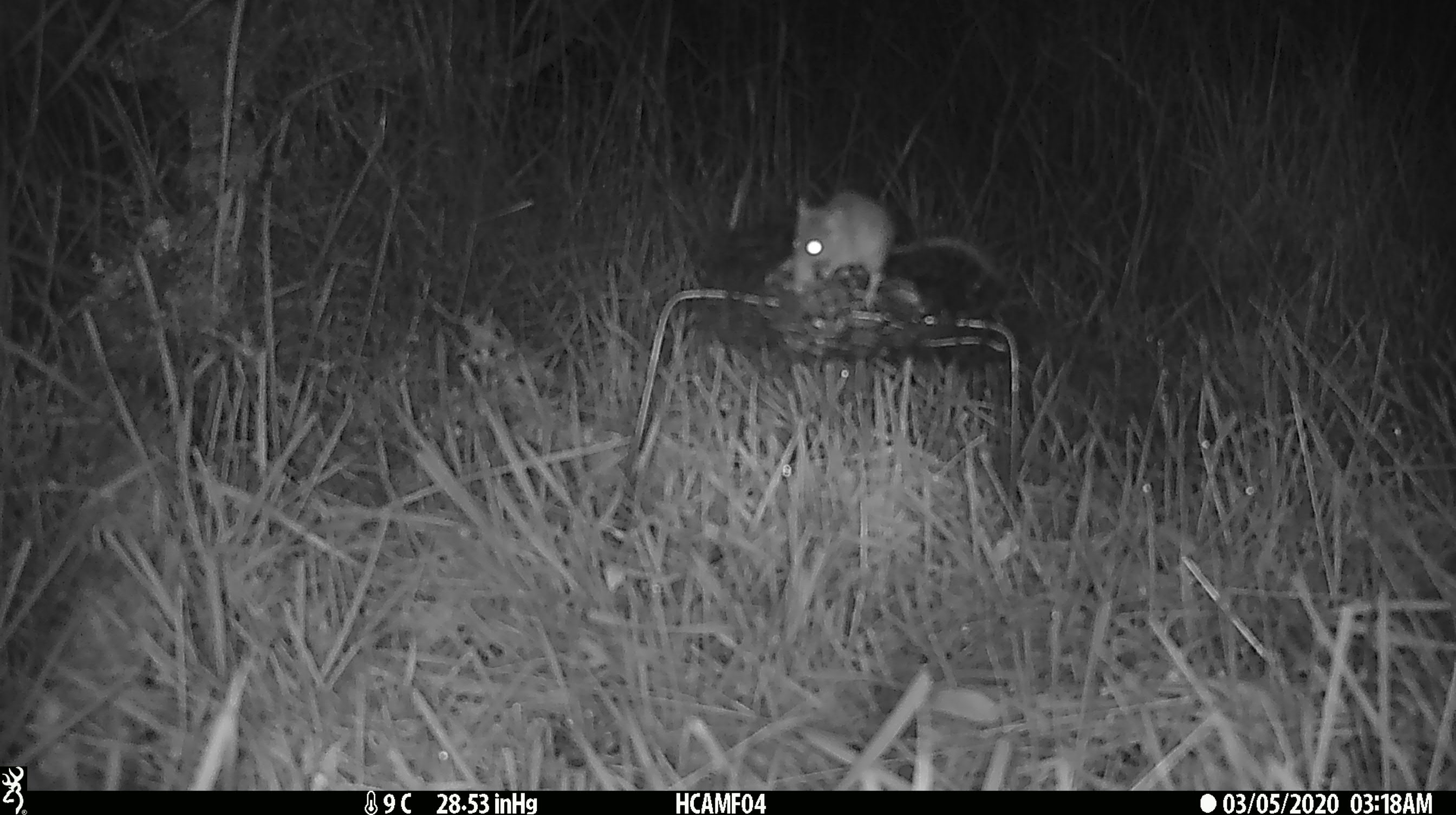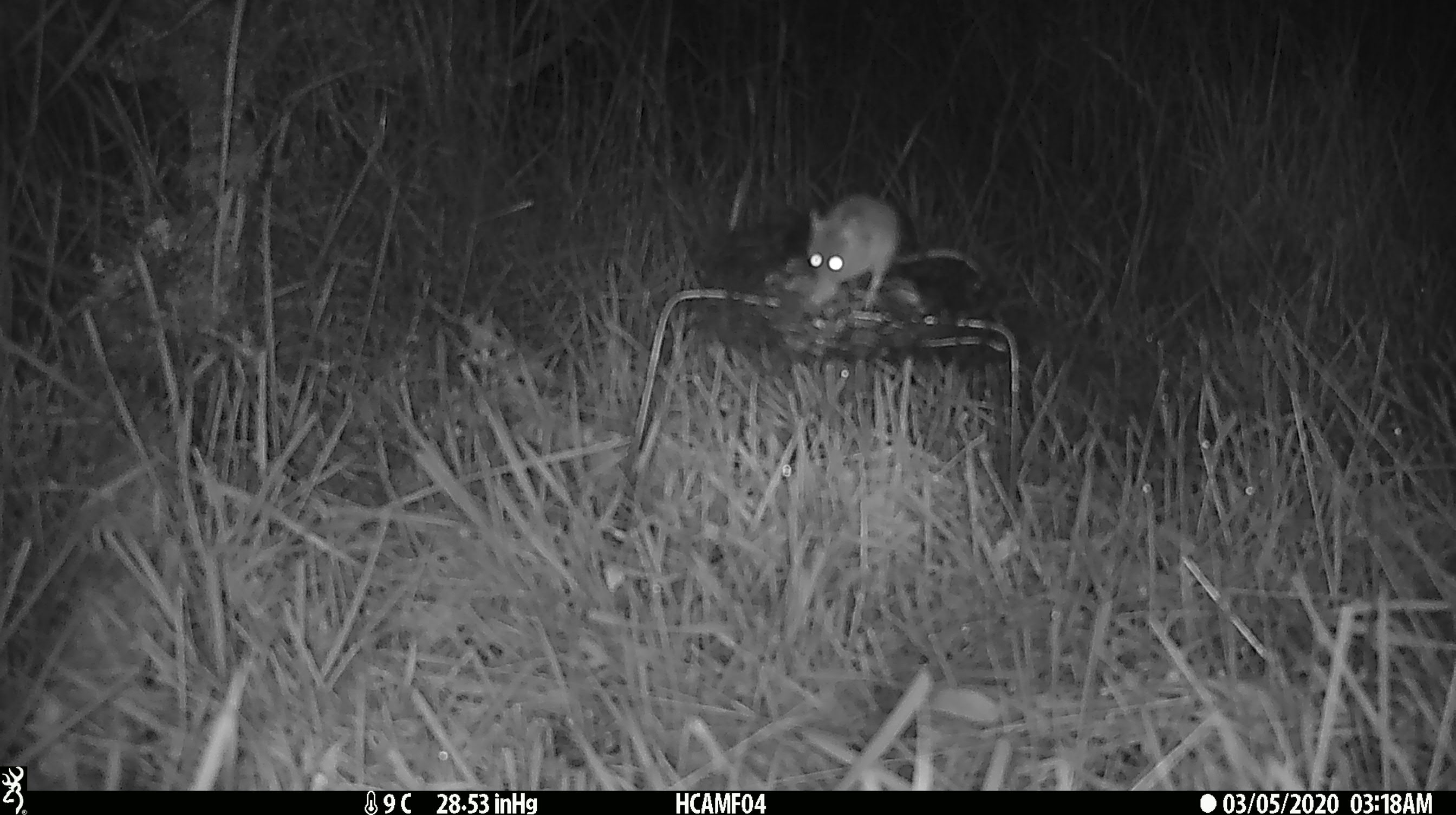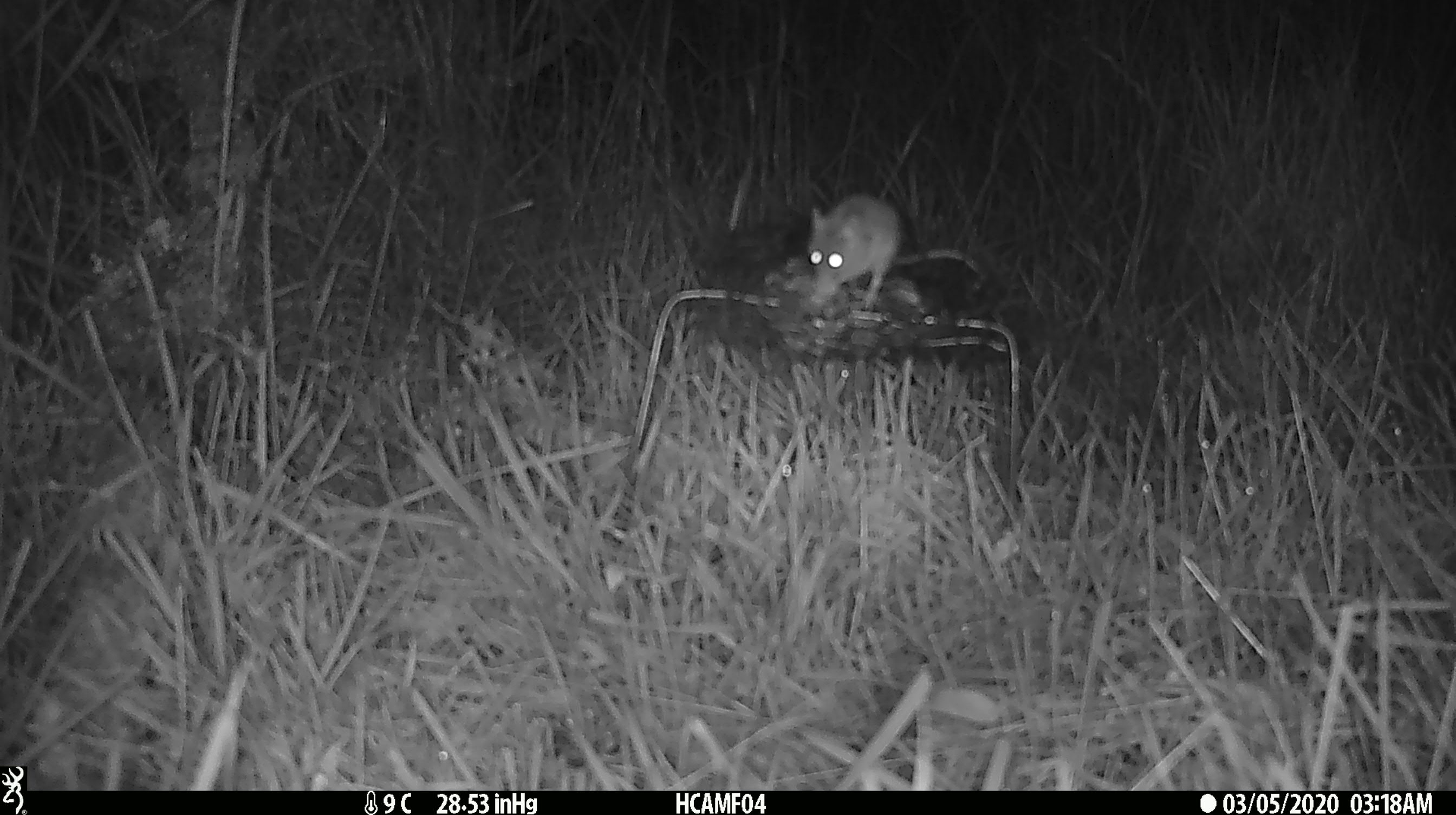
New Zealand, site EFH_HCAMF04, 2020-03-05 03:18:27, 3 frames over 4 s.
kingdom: Animalia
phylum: Chordata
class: Mammalia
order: Rodentia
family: Muridae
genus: Mus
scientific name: Mus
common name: mouse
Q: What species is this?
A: Mouse (Mus).